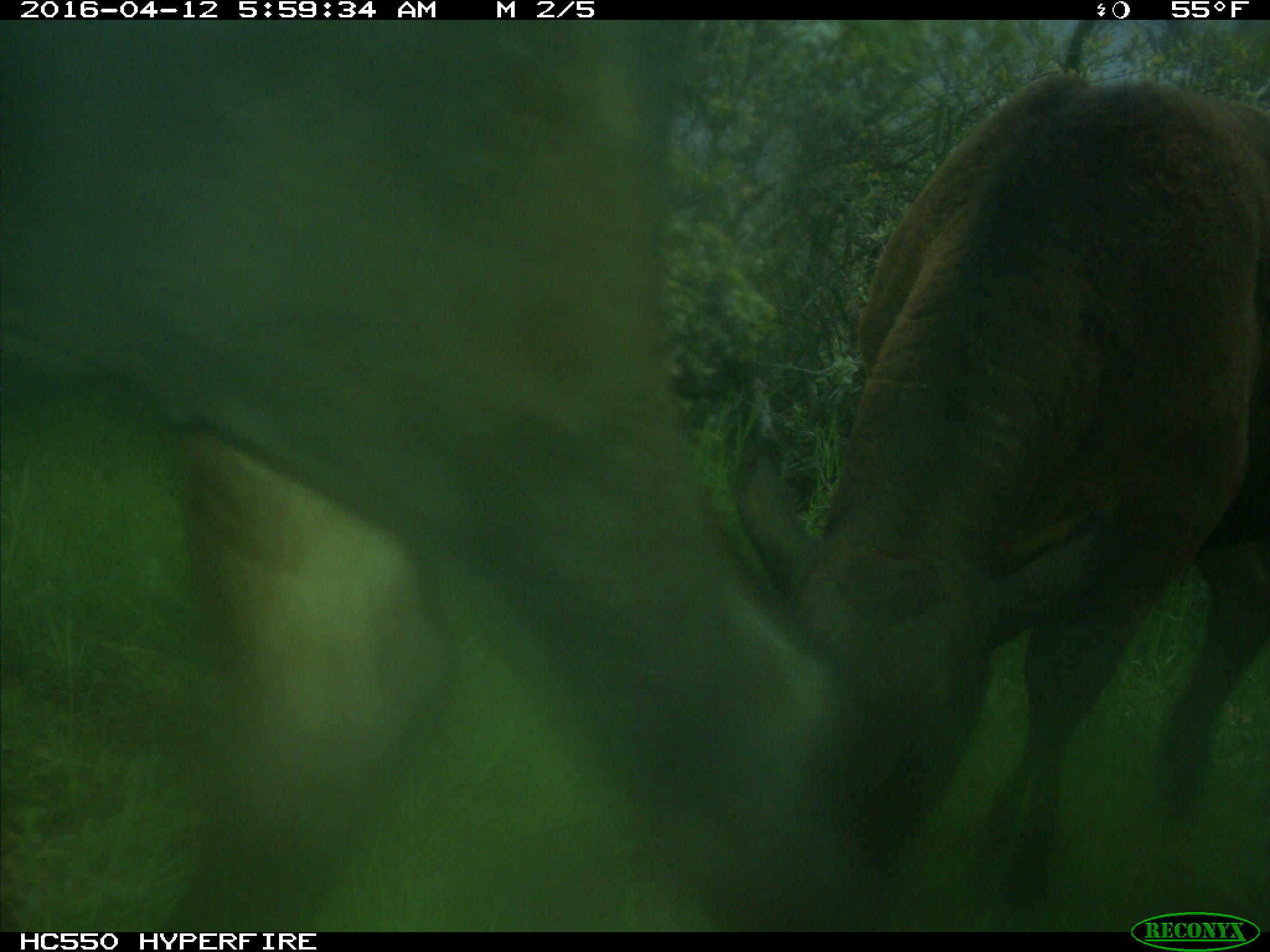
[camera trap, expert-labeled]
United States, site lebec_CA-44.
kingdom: Animalia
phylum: Chordata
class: Mammalia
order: Artiodactyla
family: Bovidae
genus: Bos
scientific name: Bos taurus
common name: domestic cow